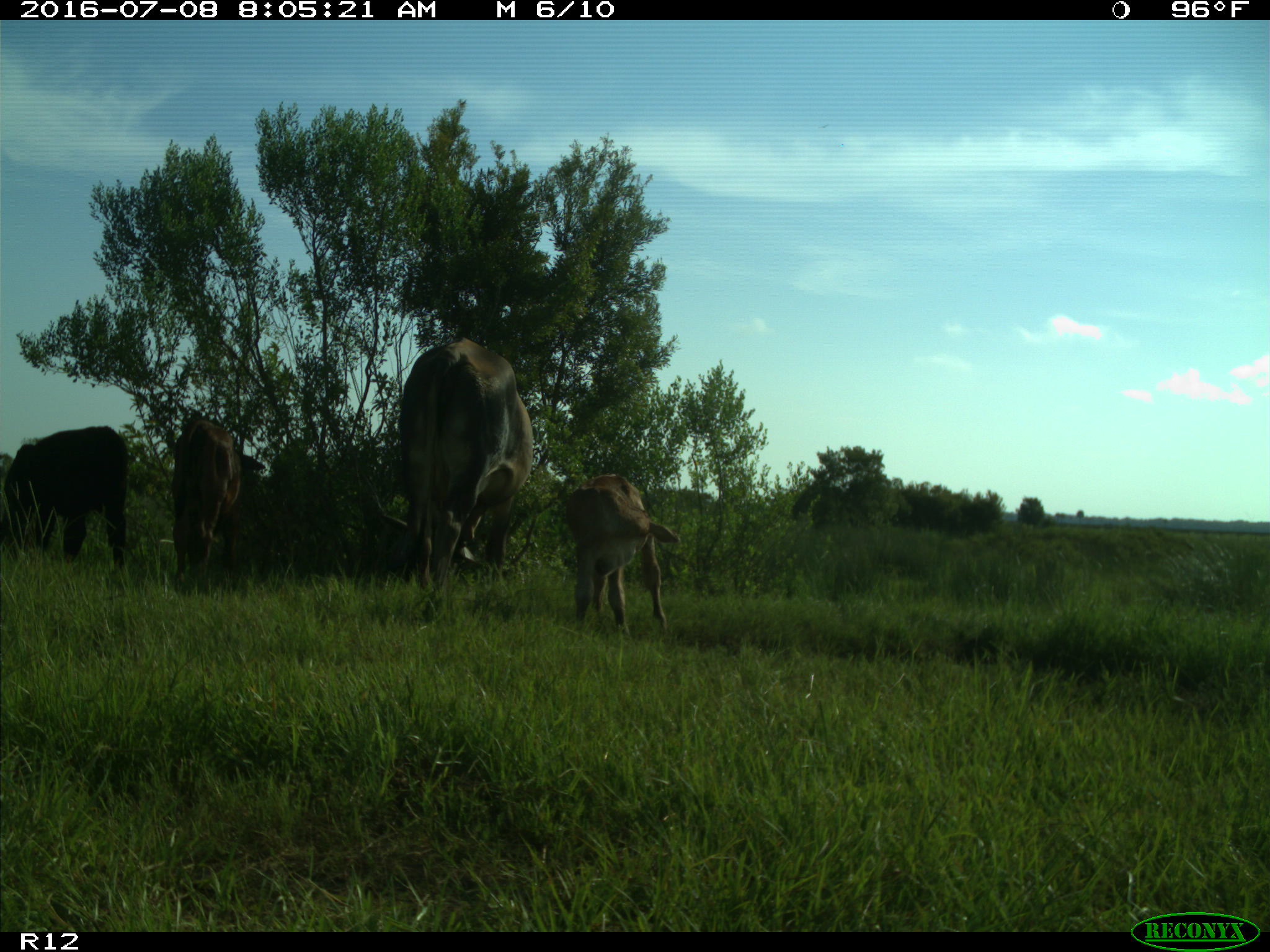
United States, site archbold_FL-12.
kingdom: Animalia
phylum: Chordata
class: Mammalia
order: Artiodactyla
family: Bovidae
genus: Bos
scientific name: Bos taurus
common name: domestic cow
Bos taurus (domestic cow).